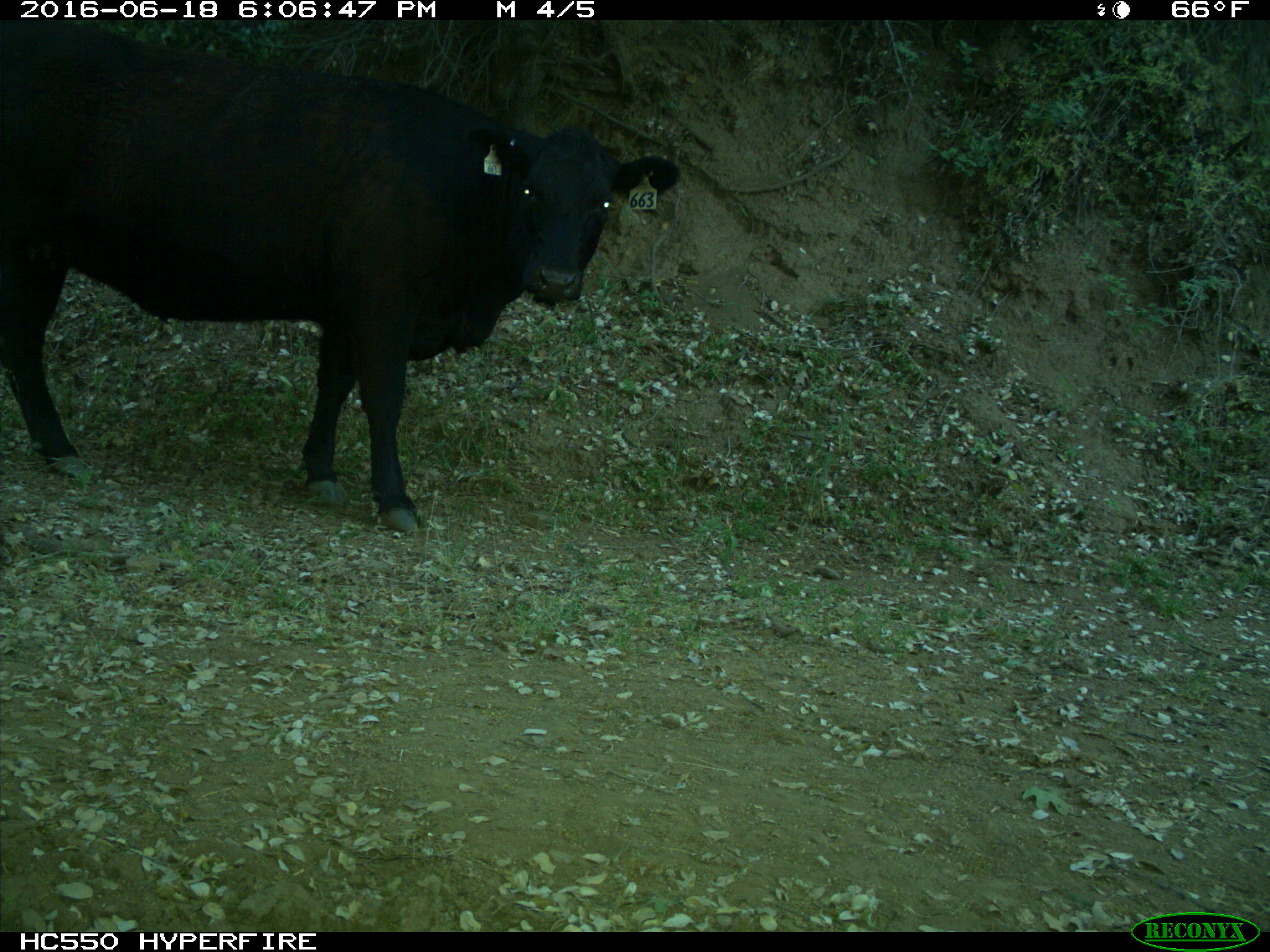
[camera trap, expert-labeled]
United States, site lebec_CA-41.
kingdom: Animalia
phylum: Chordata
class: Mammalia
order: Artiodactyla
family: Bovidae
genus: Bos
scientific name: Bos taurus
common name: domestic cow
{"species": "Bos taurus (domestic cow)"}